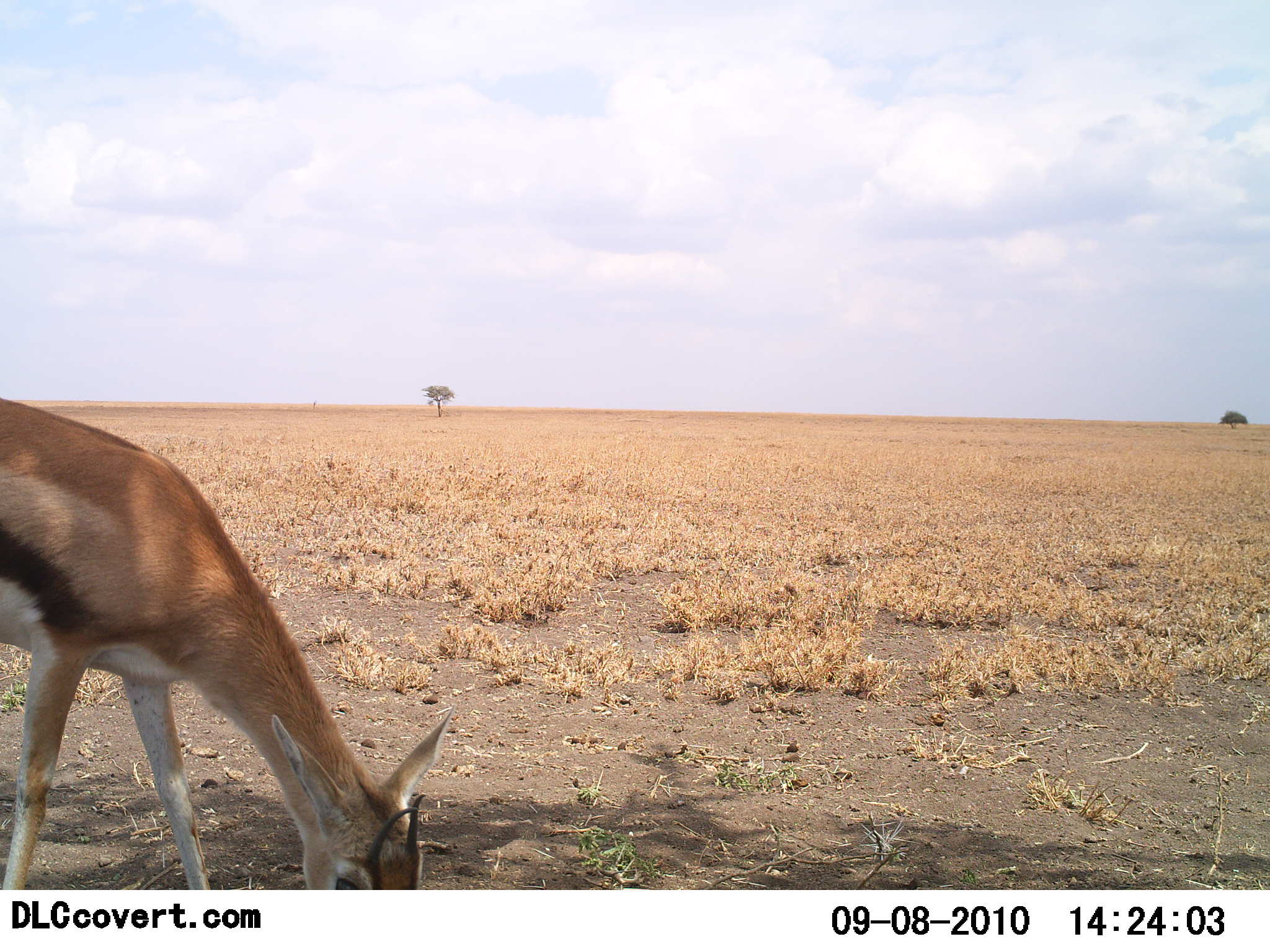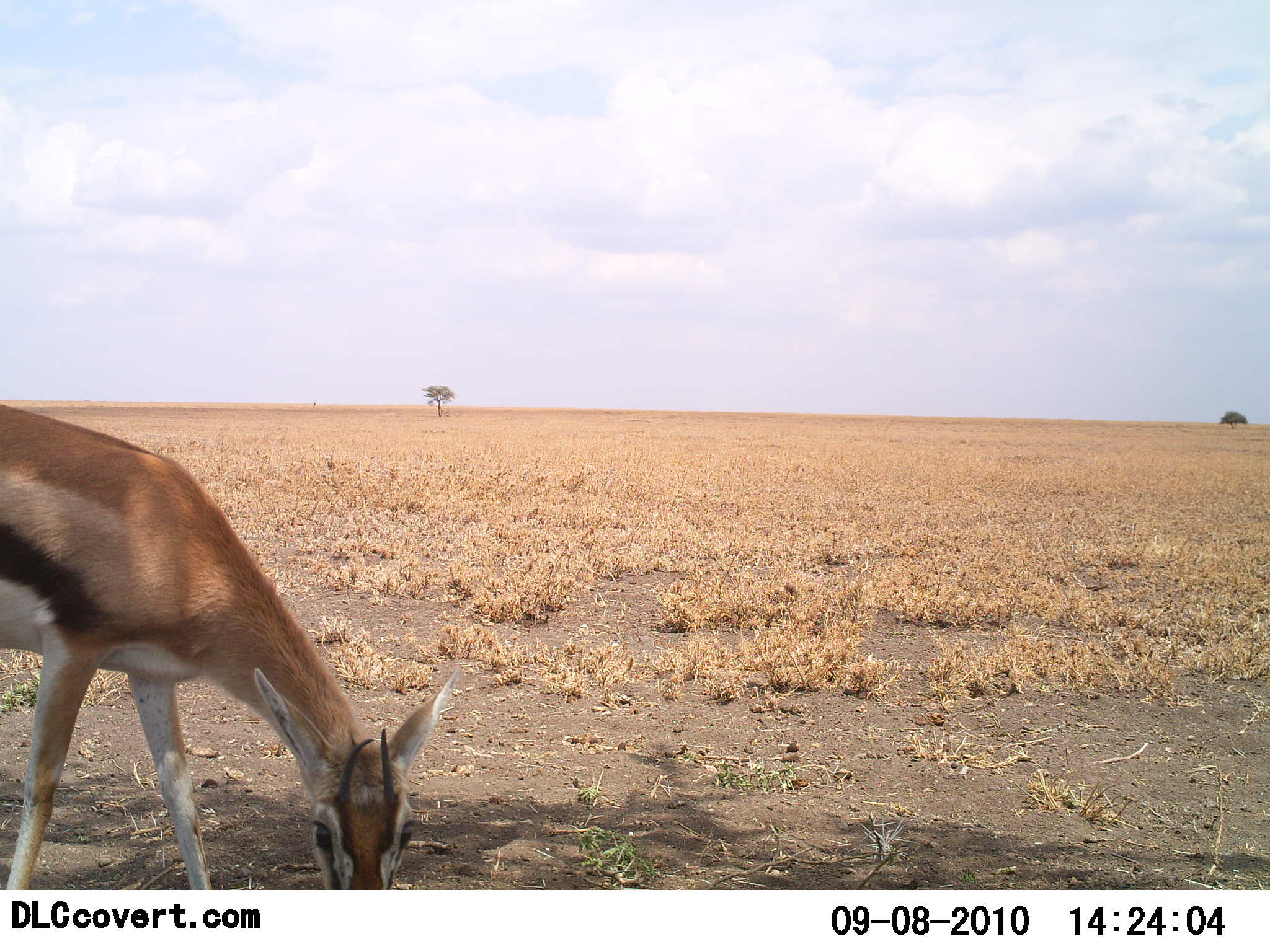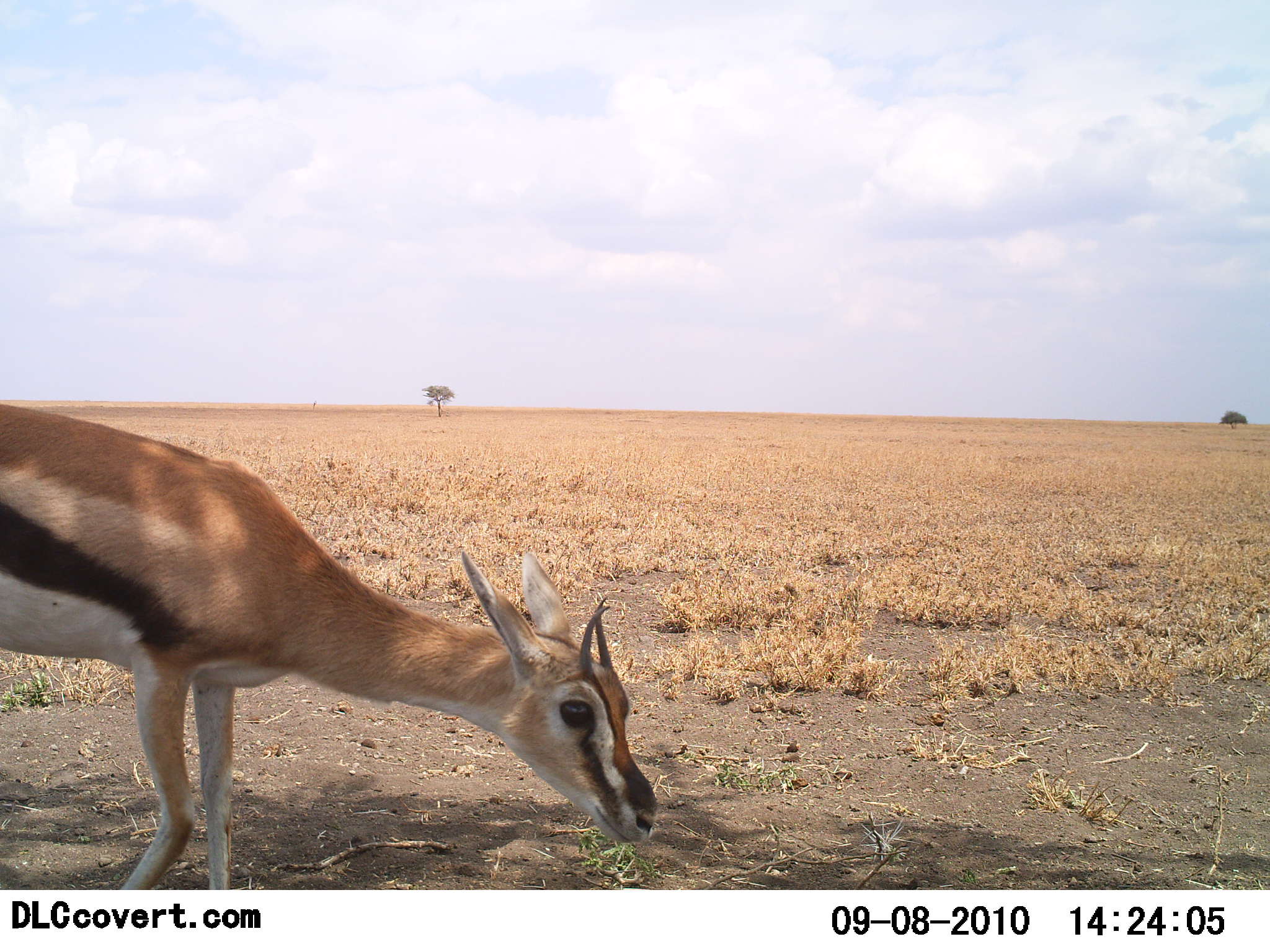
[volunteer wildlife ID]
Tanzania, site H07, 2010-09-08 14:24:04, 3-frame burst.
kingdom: Animalia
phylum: Chordata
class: Mammalia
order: Artiodactyla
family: Bovidae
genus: Eudorcas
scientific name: Eudorcas thomsonii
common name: thomson's gazelle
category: gazellethomsons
Gazellethomsons (thomson's gazelle) (Eudorcas thomsonii), count 1. Behavior (volunteer vote fractions): standing 25%, resting 0%, moving 17%, interacting 0%. Young present (vote fraction): 0%. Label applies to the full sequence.